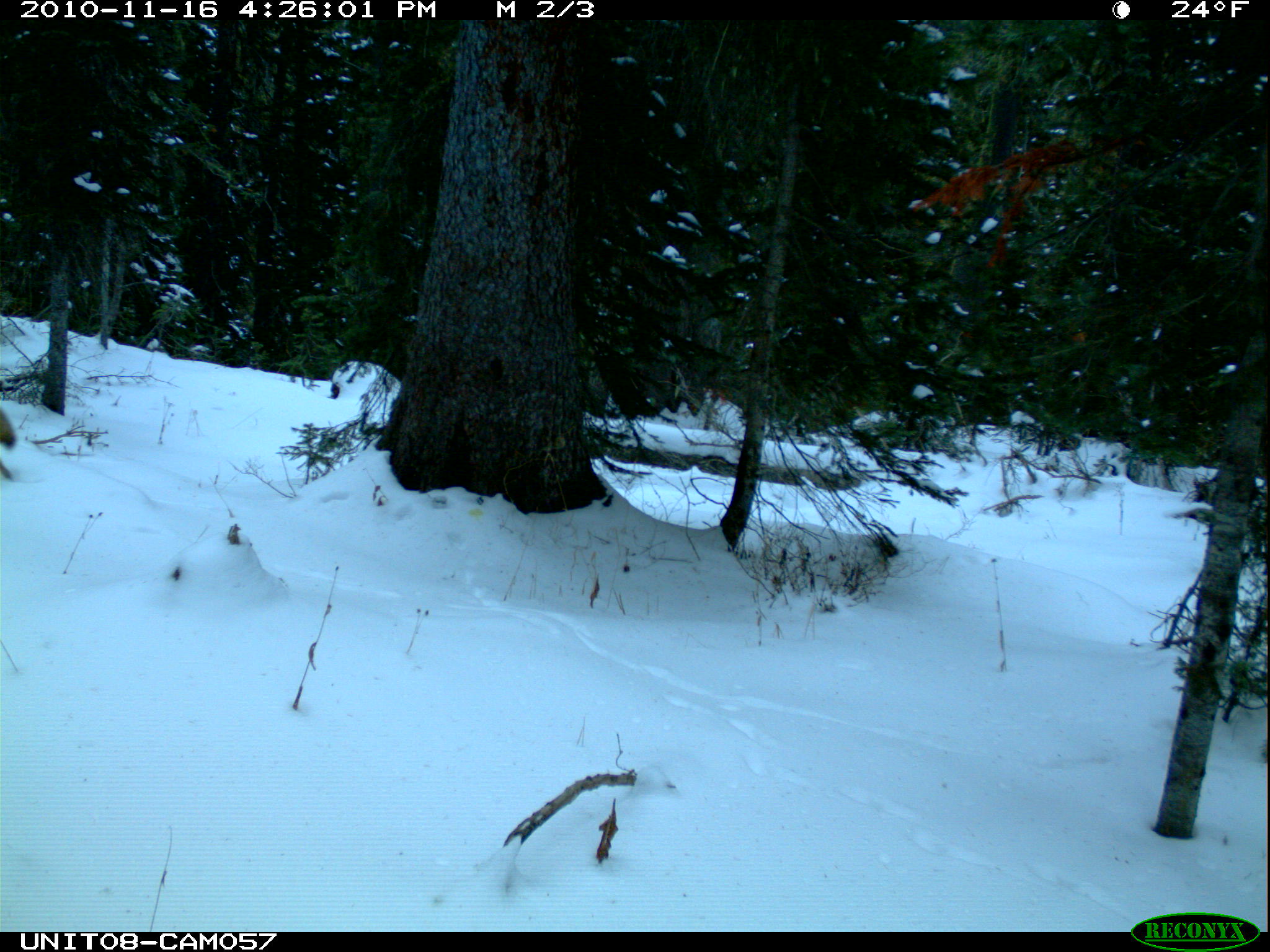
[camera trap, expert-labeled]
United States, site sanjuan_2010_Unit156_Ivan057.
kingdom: Animalia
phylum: Chordata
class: Mammalia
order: Carnivora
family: Canidae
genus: Canis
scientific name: Canis latrans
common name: coyote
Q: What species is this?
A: Canis latrans (coyote).